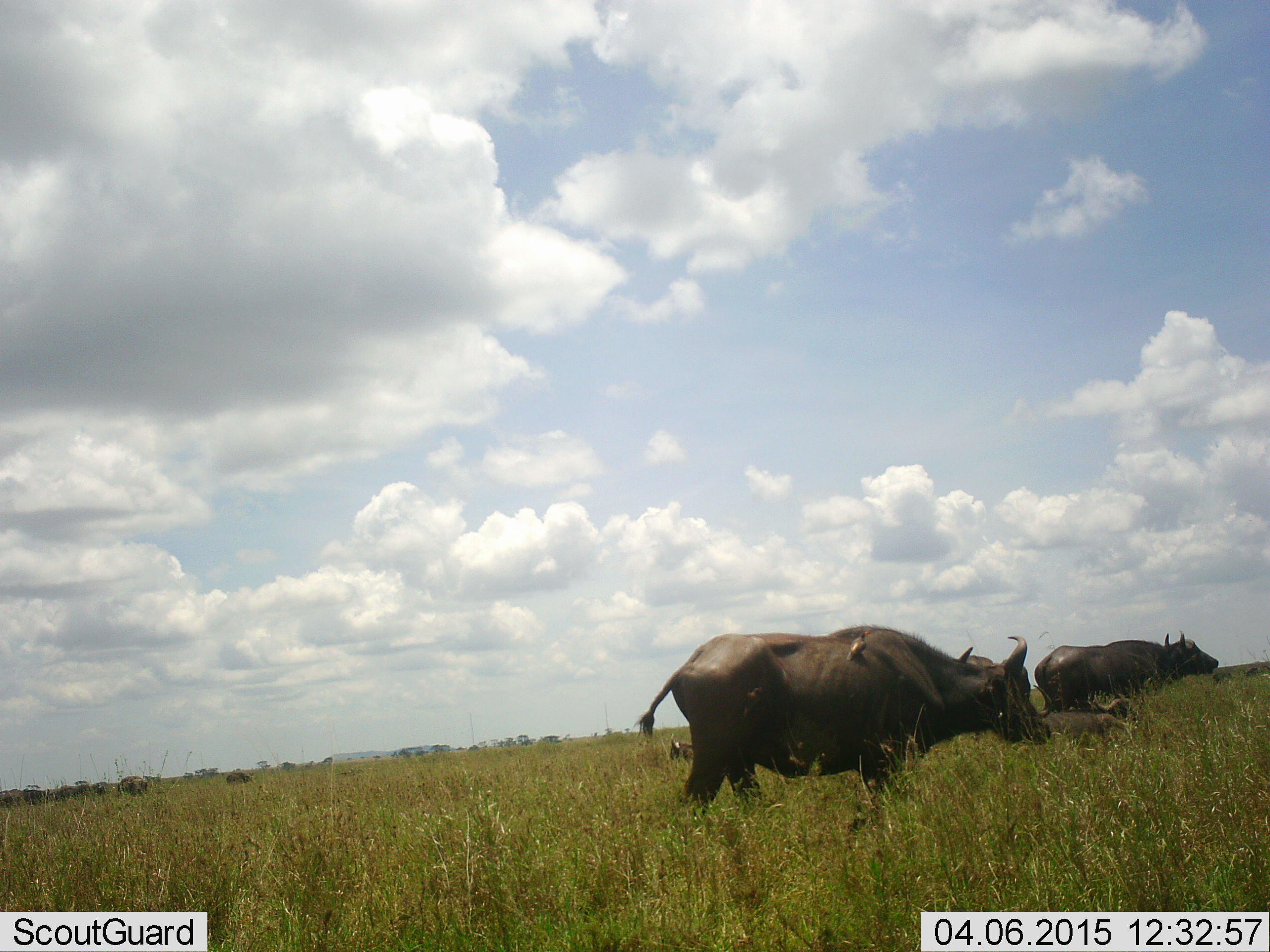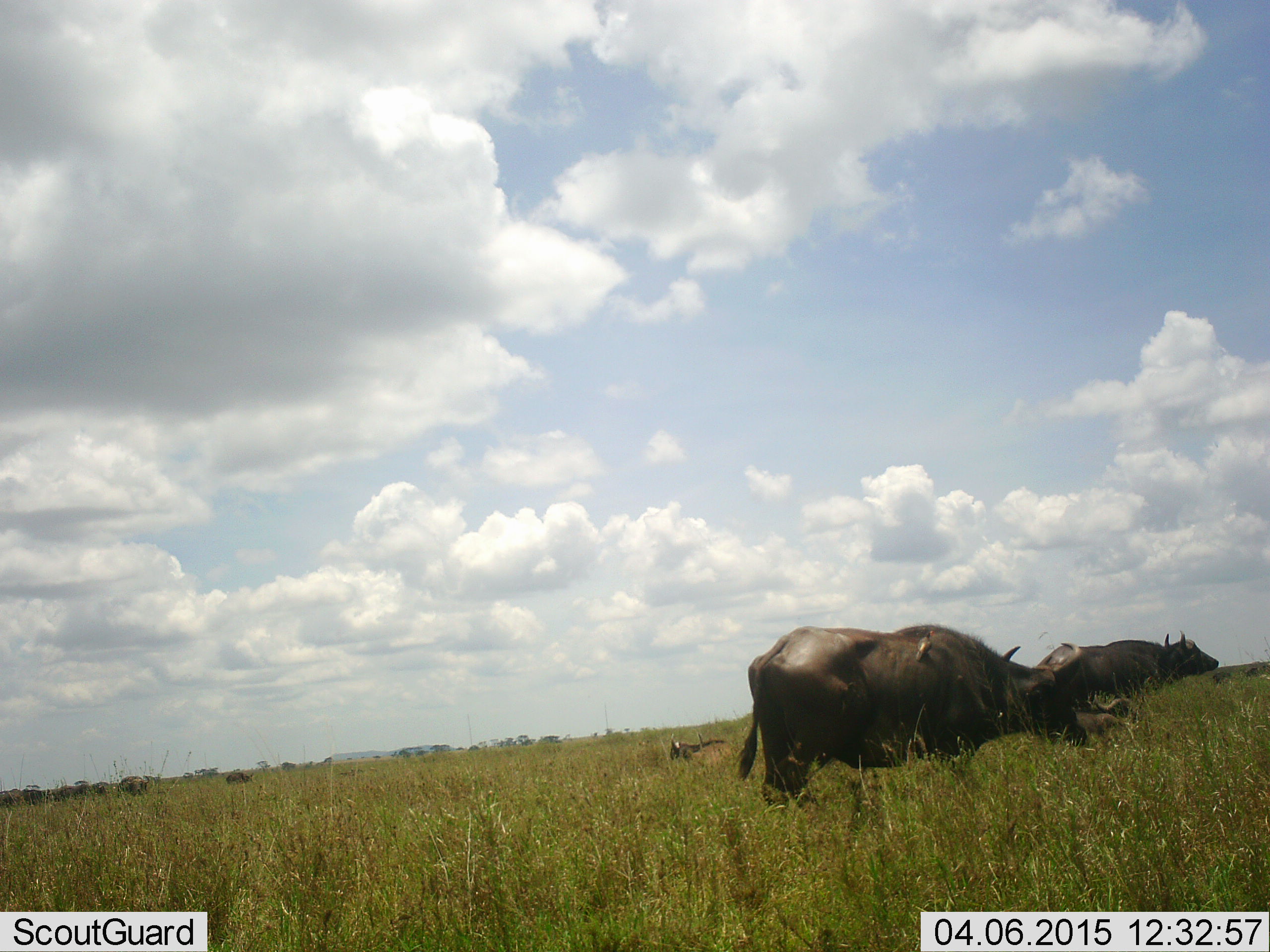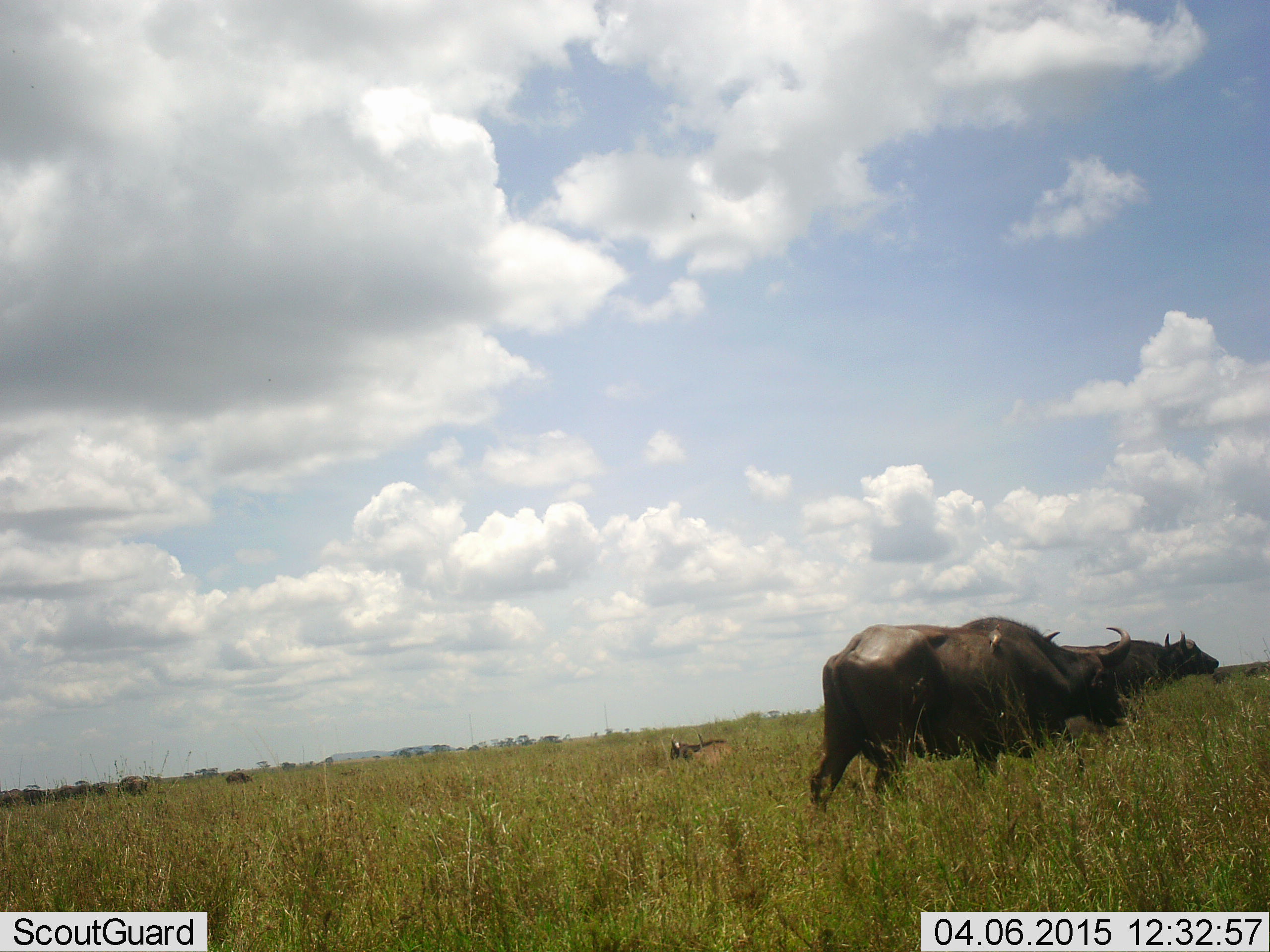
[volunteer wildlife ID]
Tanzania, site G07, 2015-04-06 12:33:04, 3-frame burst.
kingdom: Animalia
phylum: Chordata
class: Mammalia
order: Artiodactyla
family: Bovidae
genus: Syncerus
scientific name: Syncerus caffer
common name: cape buffalo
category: buffalo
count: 3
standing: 60%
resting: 20%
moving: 80%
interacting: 0%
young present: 10%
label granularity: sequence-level